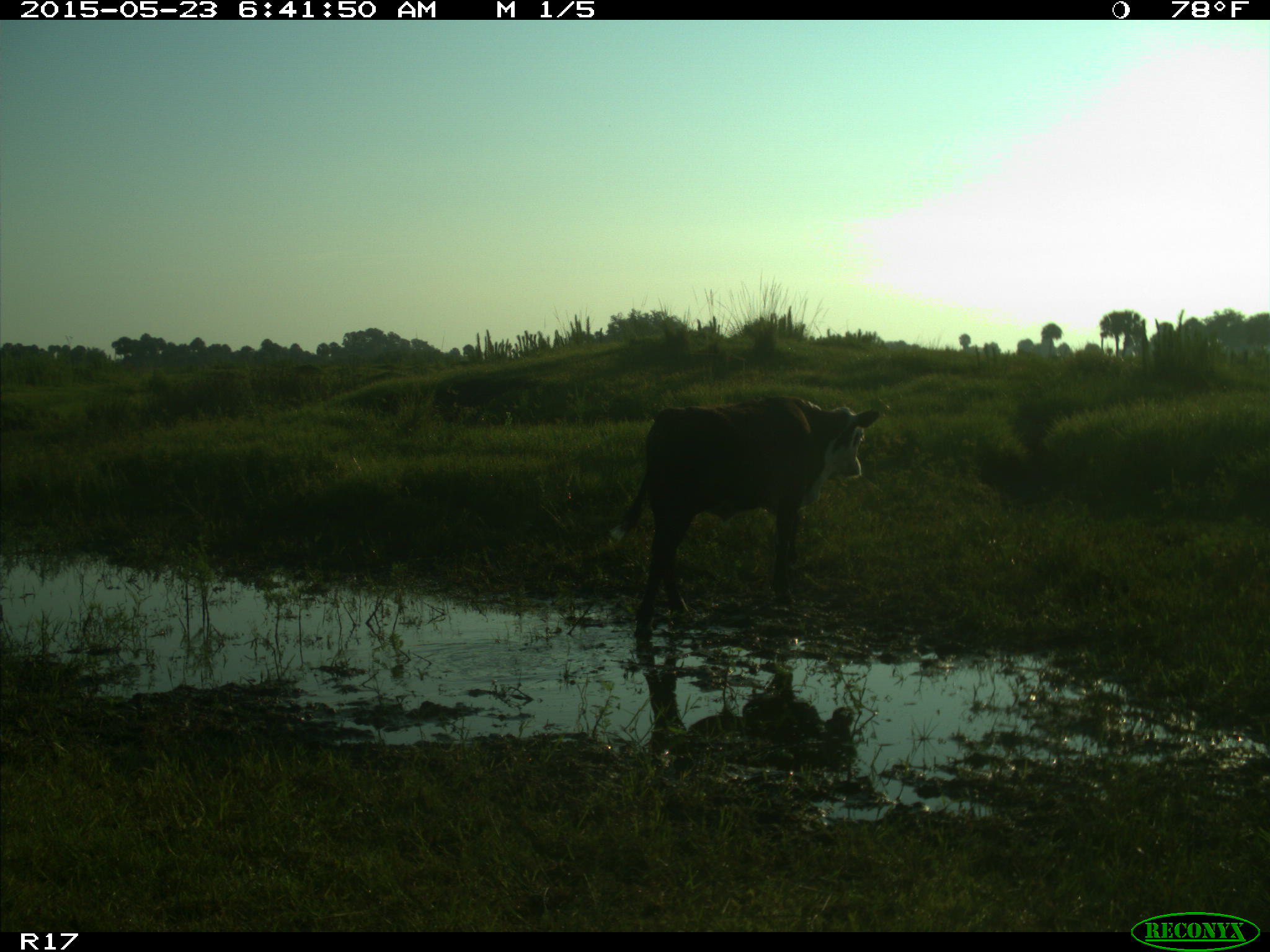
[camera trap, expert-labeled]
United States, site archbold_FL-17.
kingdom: Animalia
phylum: Chordata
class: Mammalia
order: Artiodactyla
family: Bovidae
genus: Bos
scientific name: Bos taurus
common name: domestic cow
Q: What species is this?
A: Bos taurus (domestic cow).